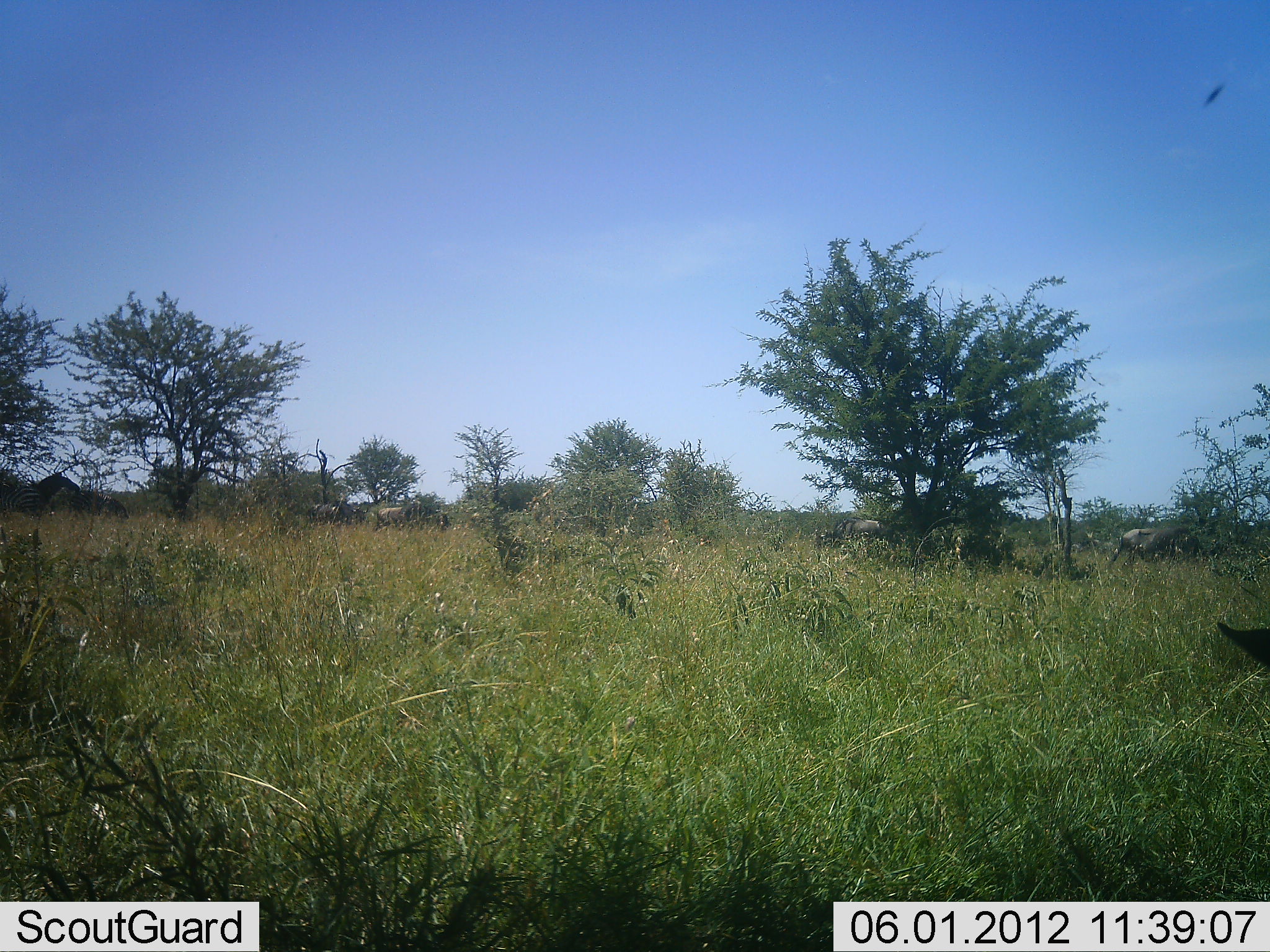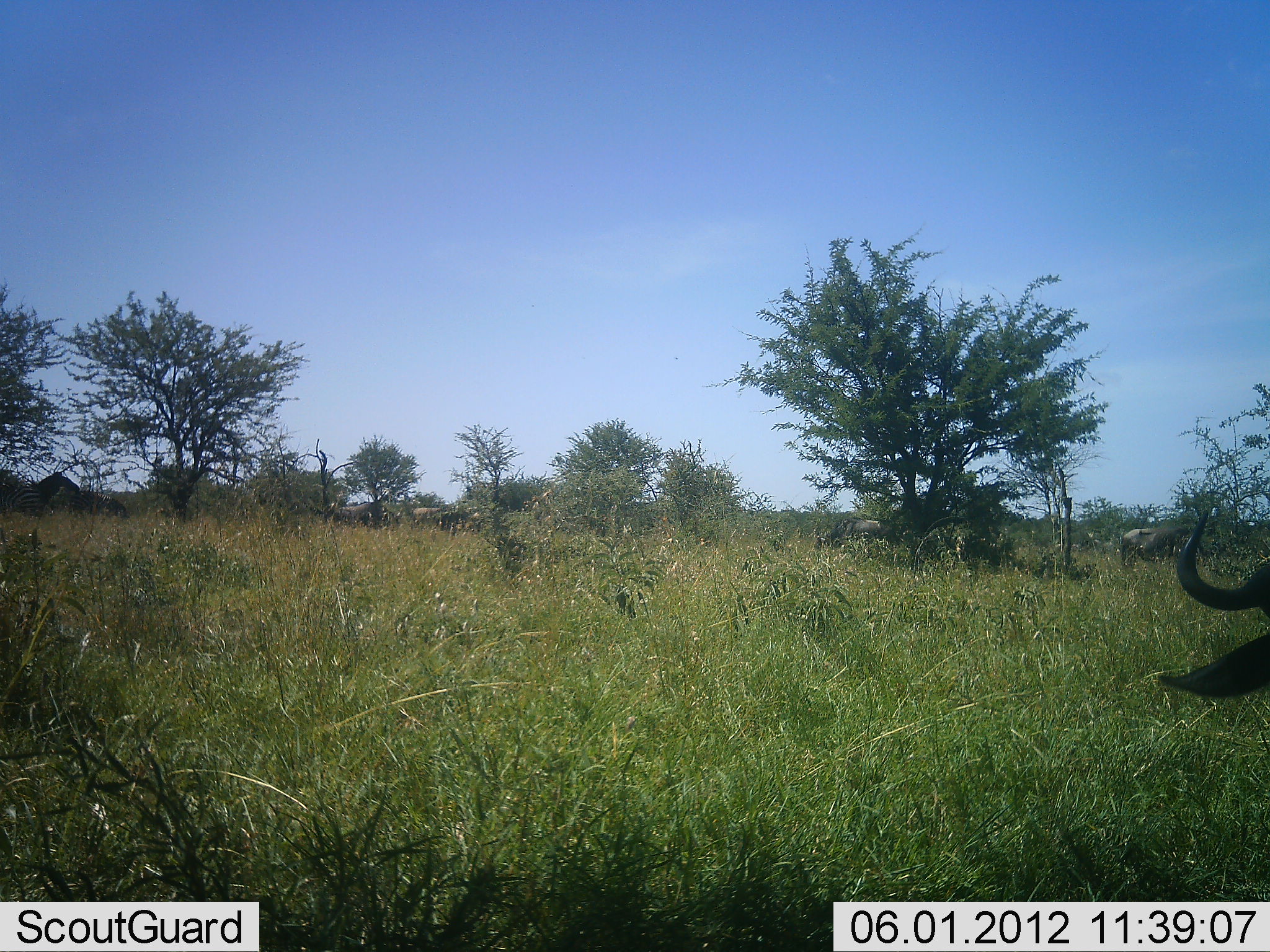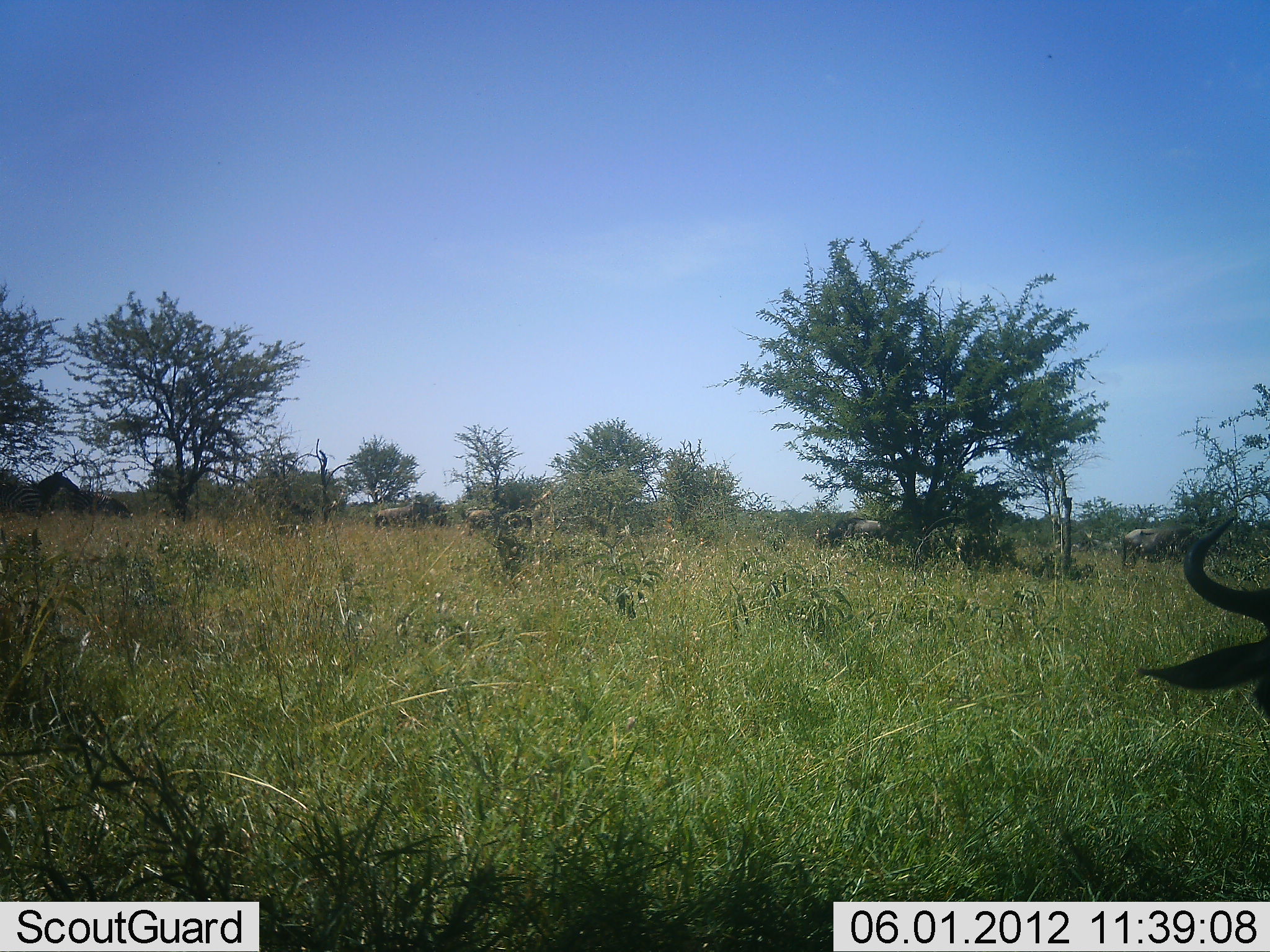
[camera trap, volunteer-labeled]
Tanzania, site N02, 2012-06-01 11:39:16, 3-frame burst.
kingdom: Animalia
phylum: Chordata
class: Mammalia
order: Artiodactyla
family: Bovidae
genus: Connochaetes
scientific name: Connochaetes taurinus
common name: blue wildebeest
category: wildebeest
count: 7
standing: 64%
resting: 9%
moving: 91%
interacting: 0%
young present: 0%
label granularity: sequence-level